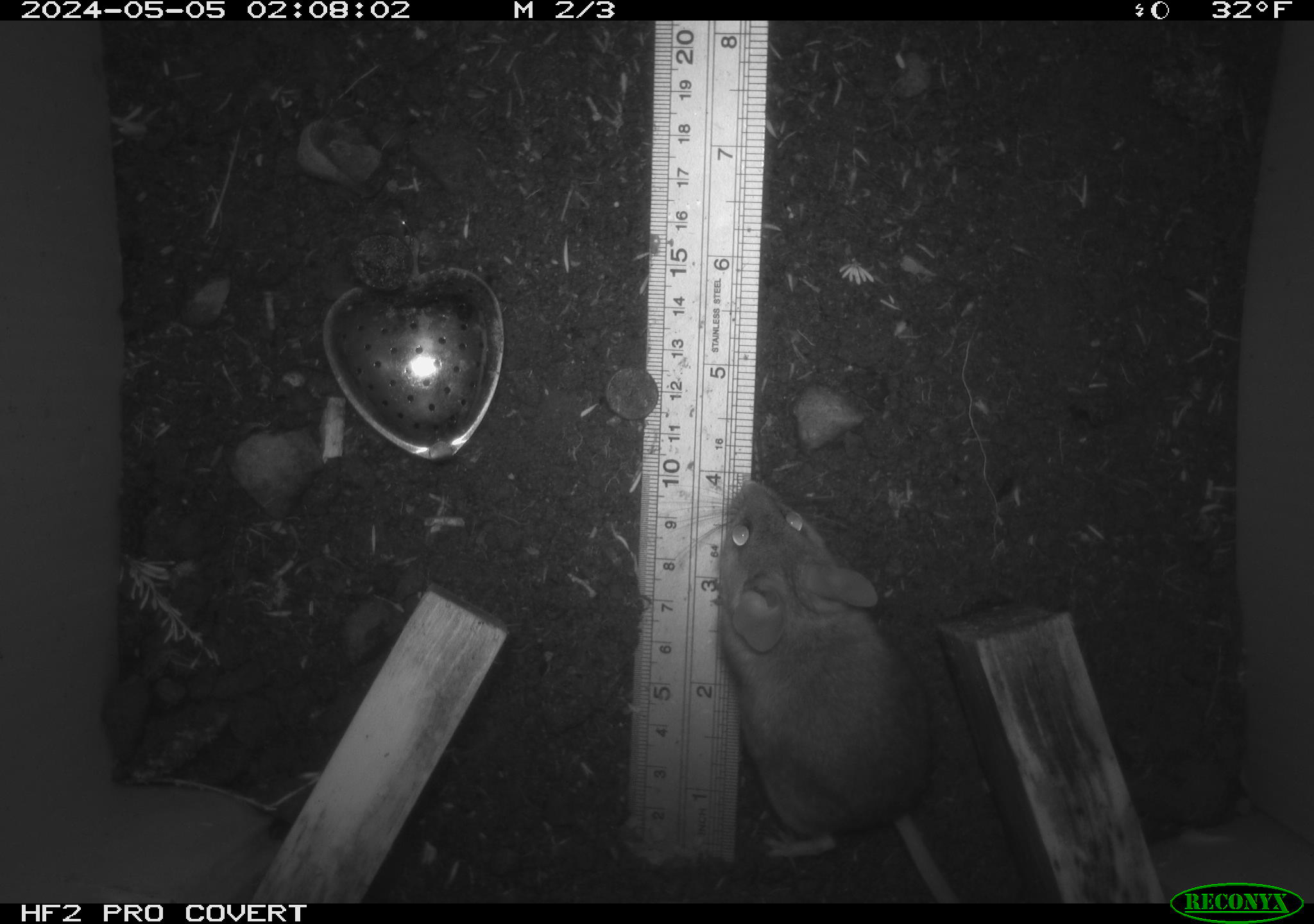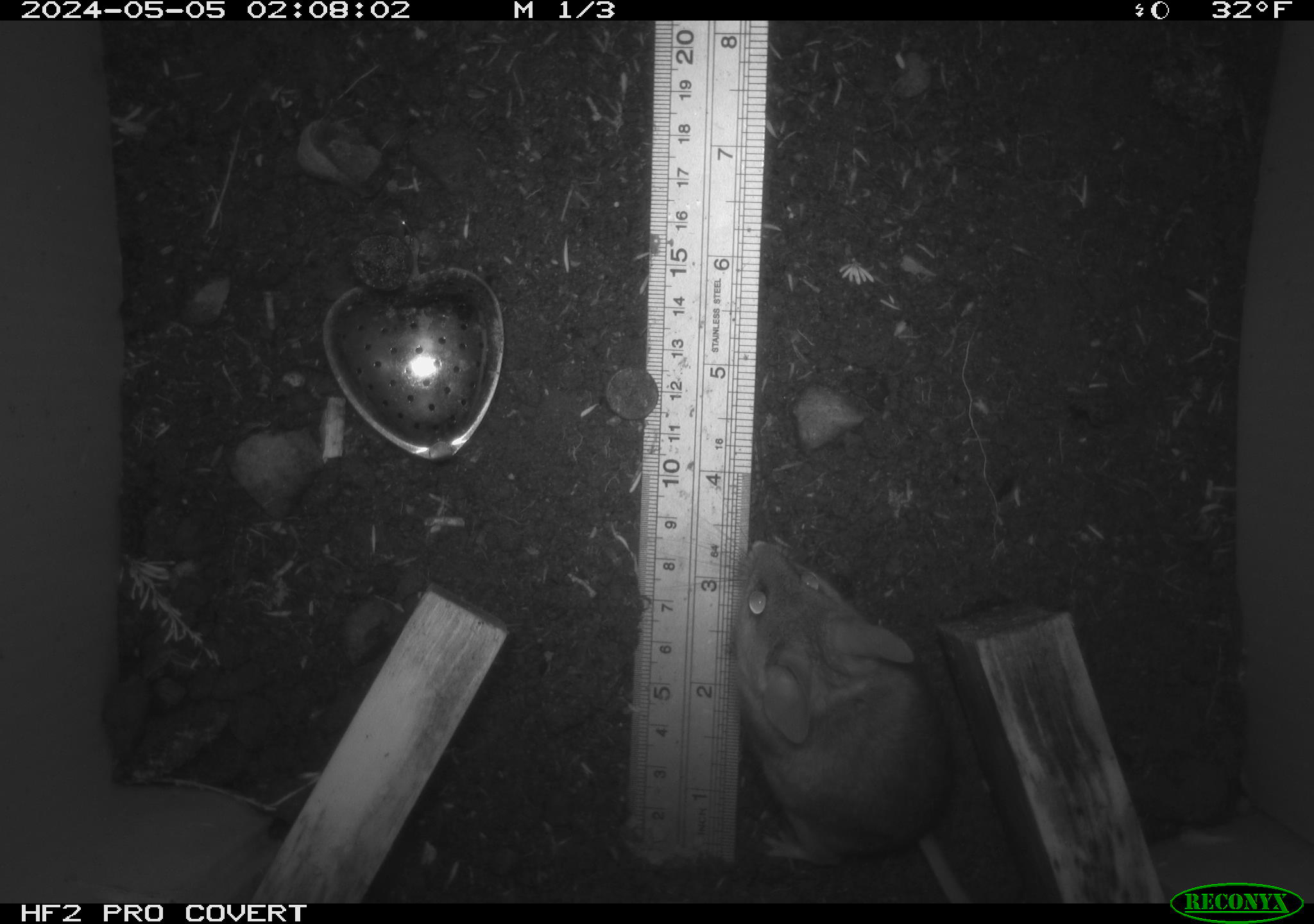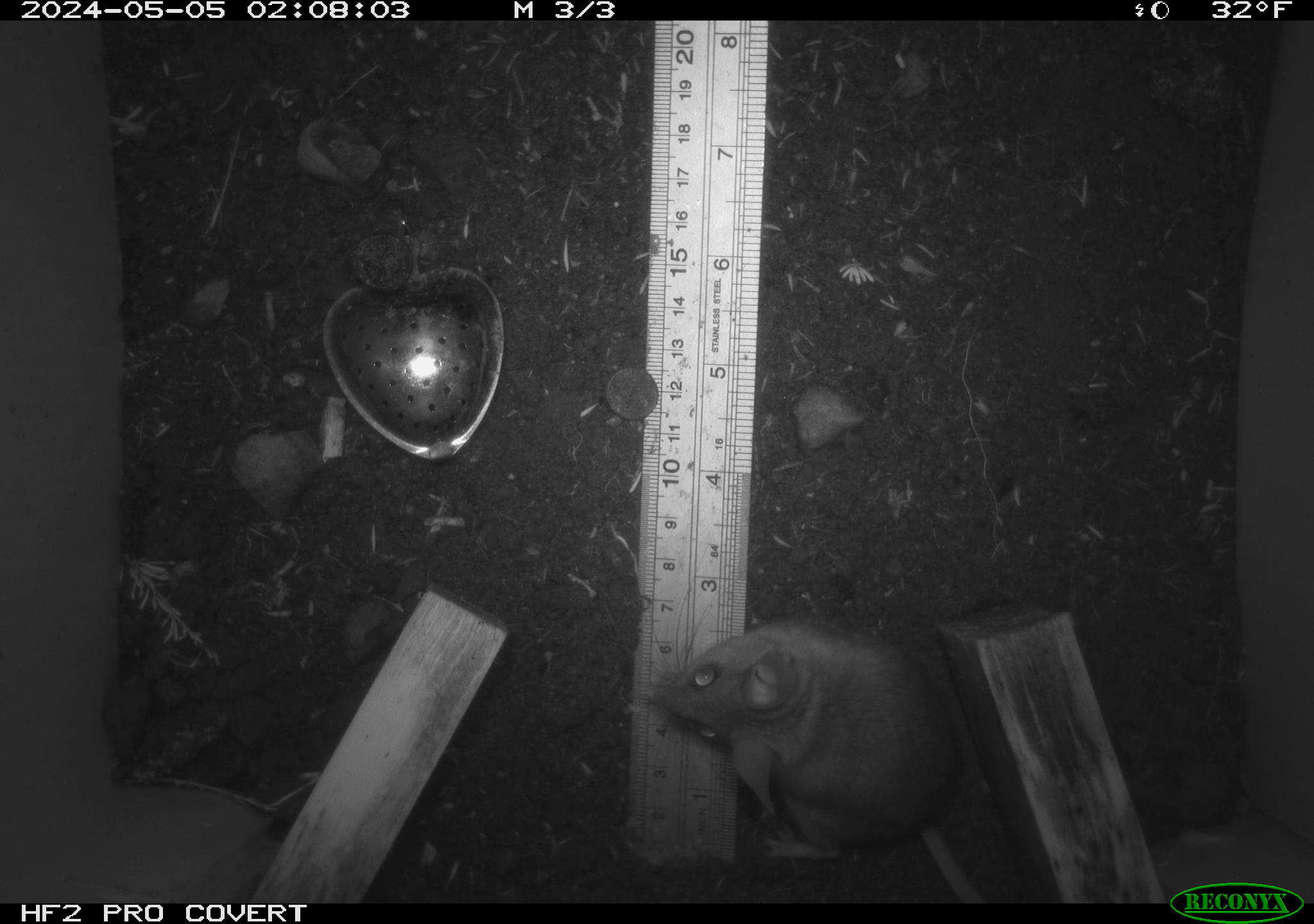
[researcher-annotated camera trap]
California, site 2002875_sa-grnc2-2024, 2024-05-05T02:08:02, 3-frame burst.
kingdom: Animalia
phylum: Chordata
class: Mammalia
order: Rodentia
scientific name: Rodentia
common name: rodent